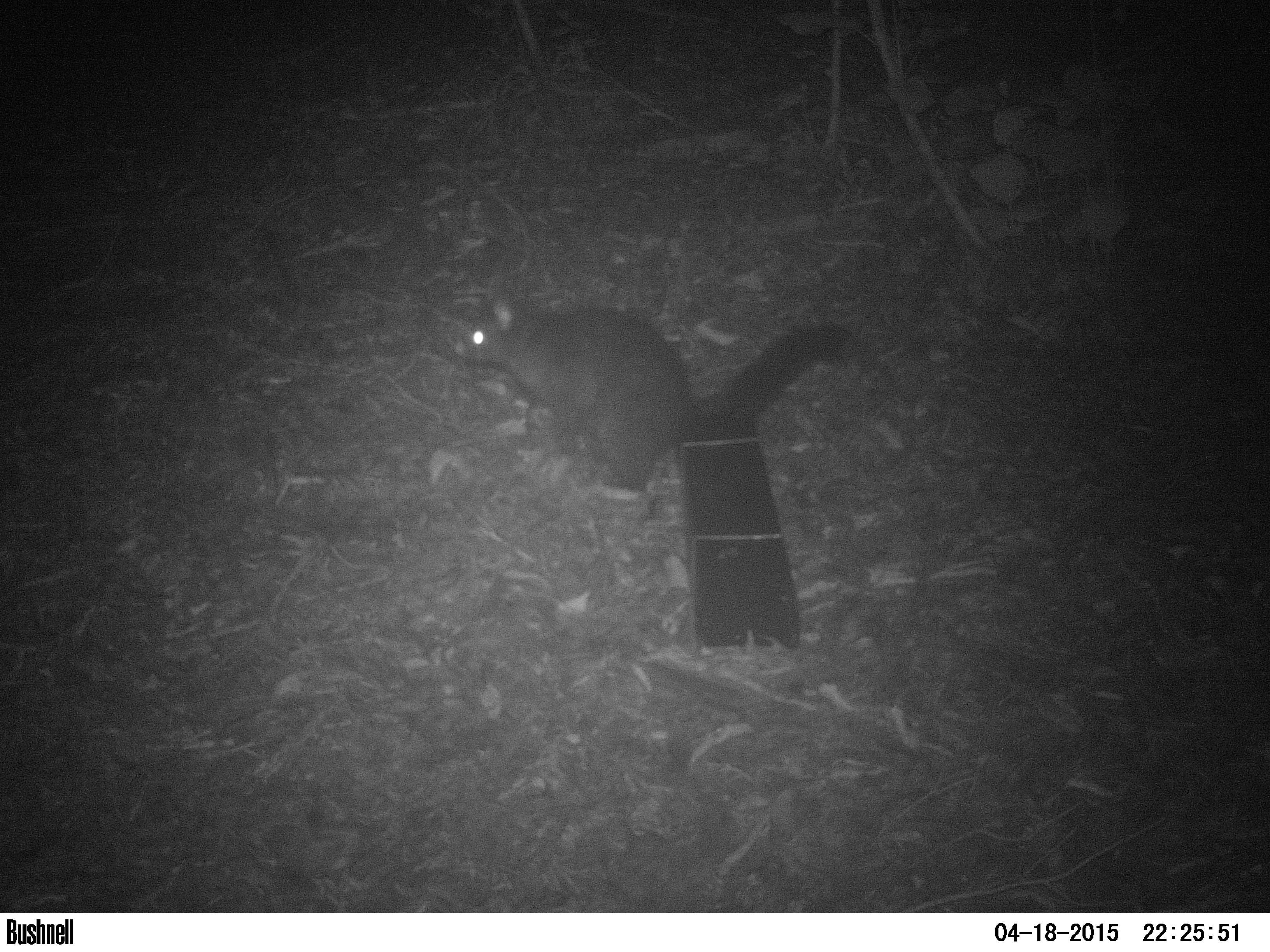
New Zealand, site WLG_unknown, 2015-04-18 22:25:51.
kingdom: Animalia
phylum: Chordata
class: Mammalia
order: Diprotodontia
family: Phalangeridae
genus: Trichosurus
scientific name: Trichosurus vulpecula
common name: common brushtail possum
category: possum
Possum (common brushtail possum) (Trichosurus vulpecula).